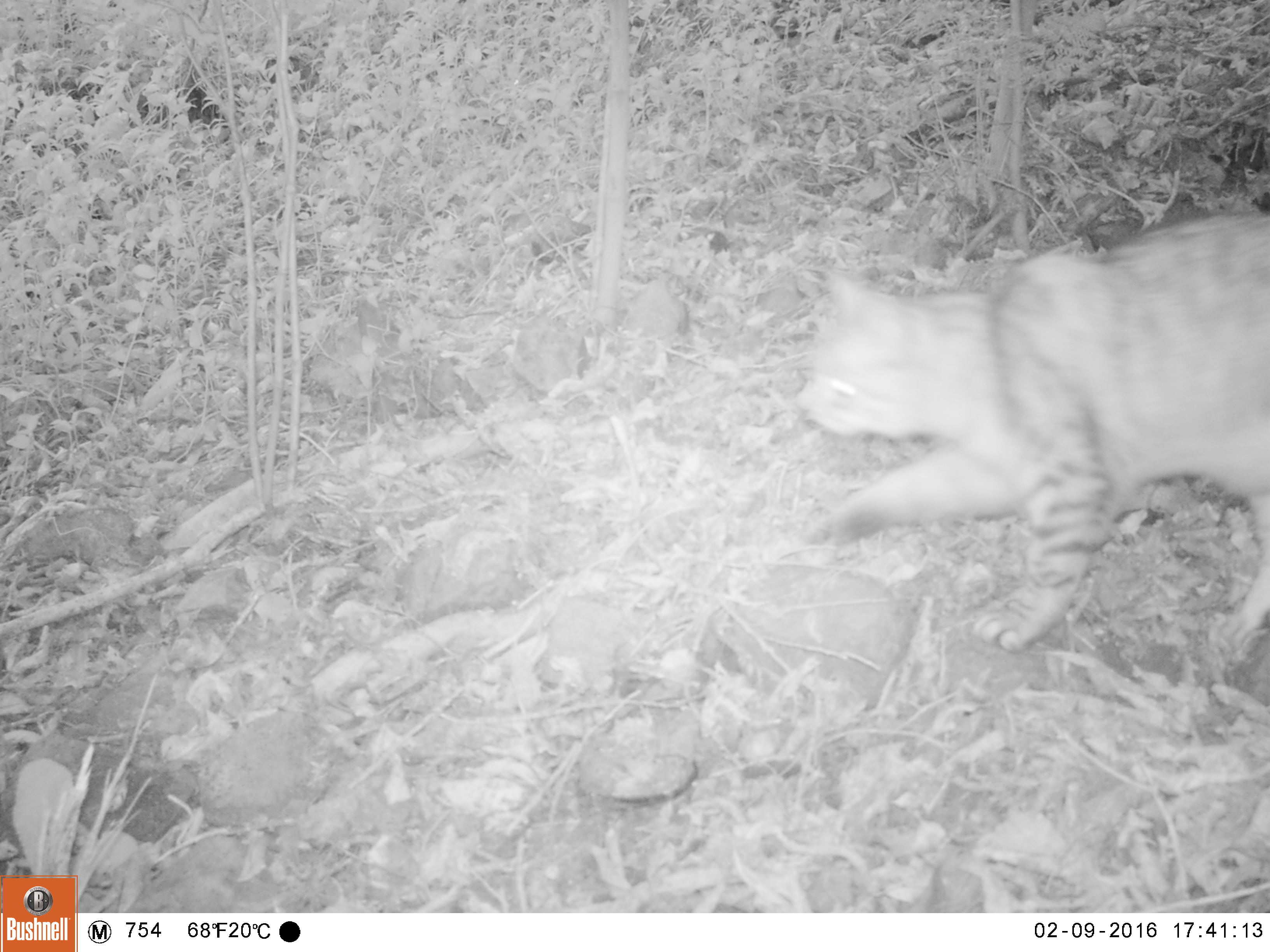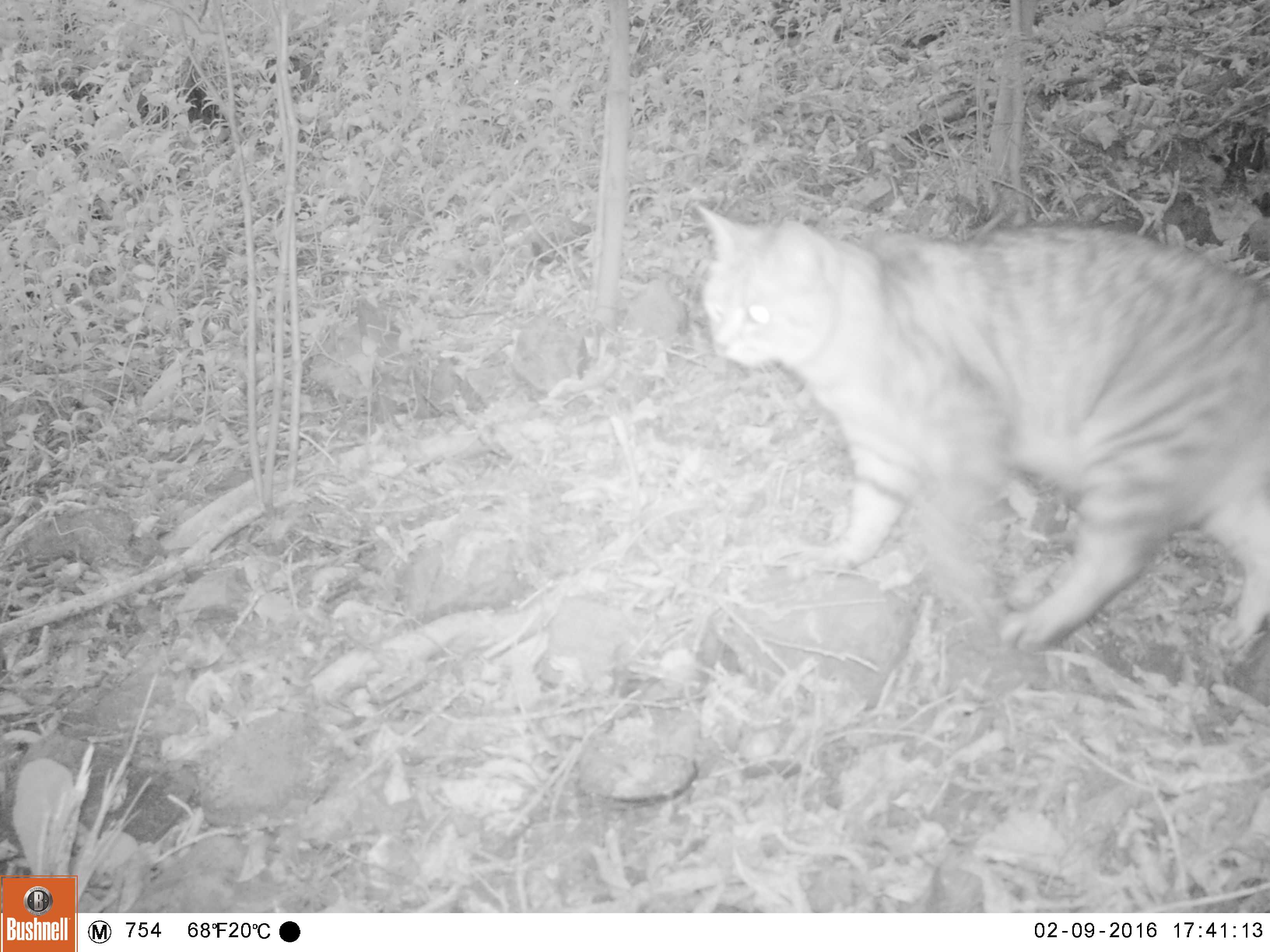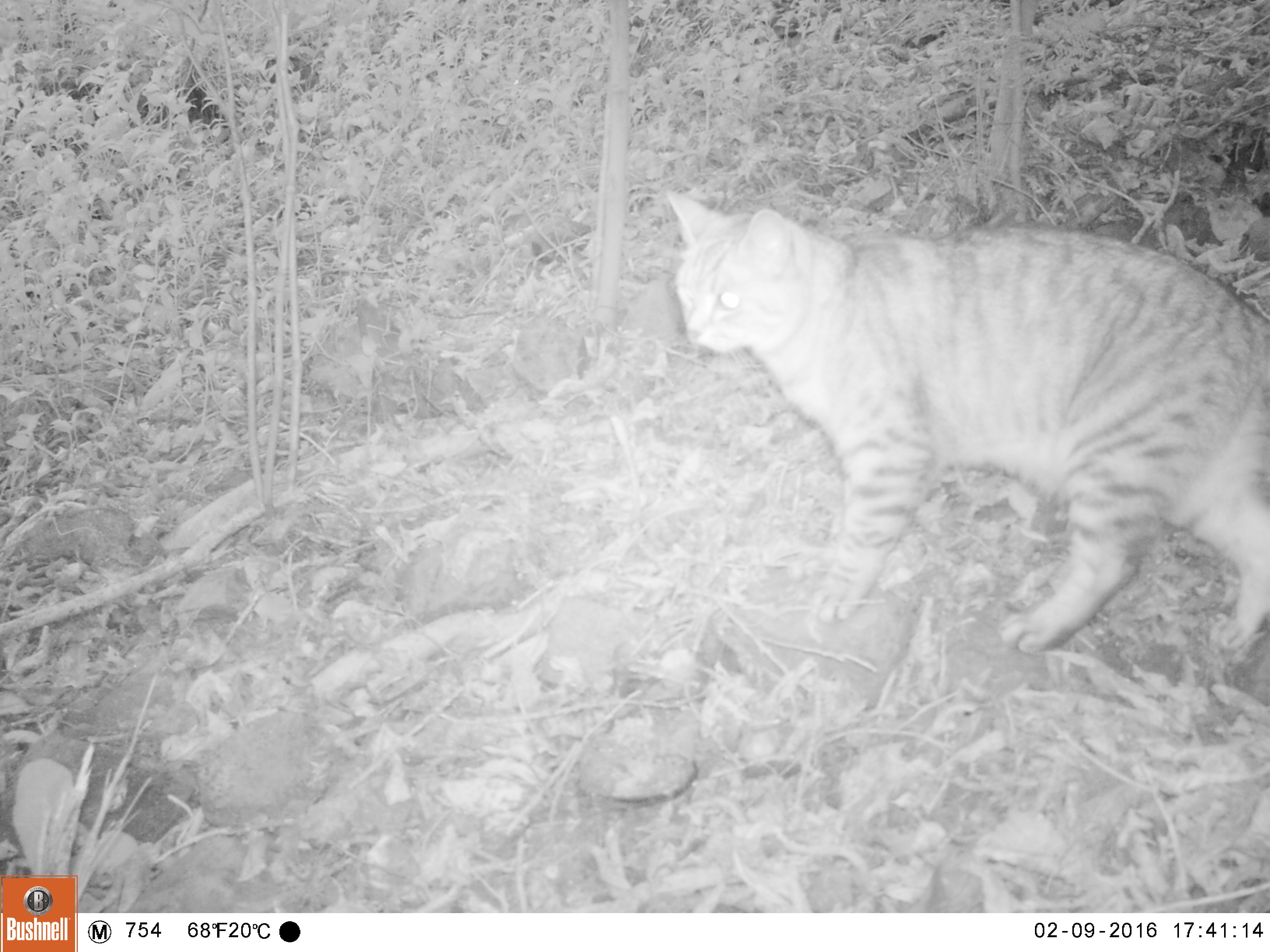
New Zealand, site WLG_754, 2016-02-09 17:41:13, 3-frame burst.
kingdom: Animalia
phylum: Chordata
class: Mammalia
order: Carnivora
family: Felidae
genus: Felis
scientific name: Felis catus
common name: domestic cat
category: cat